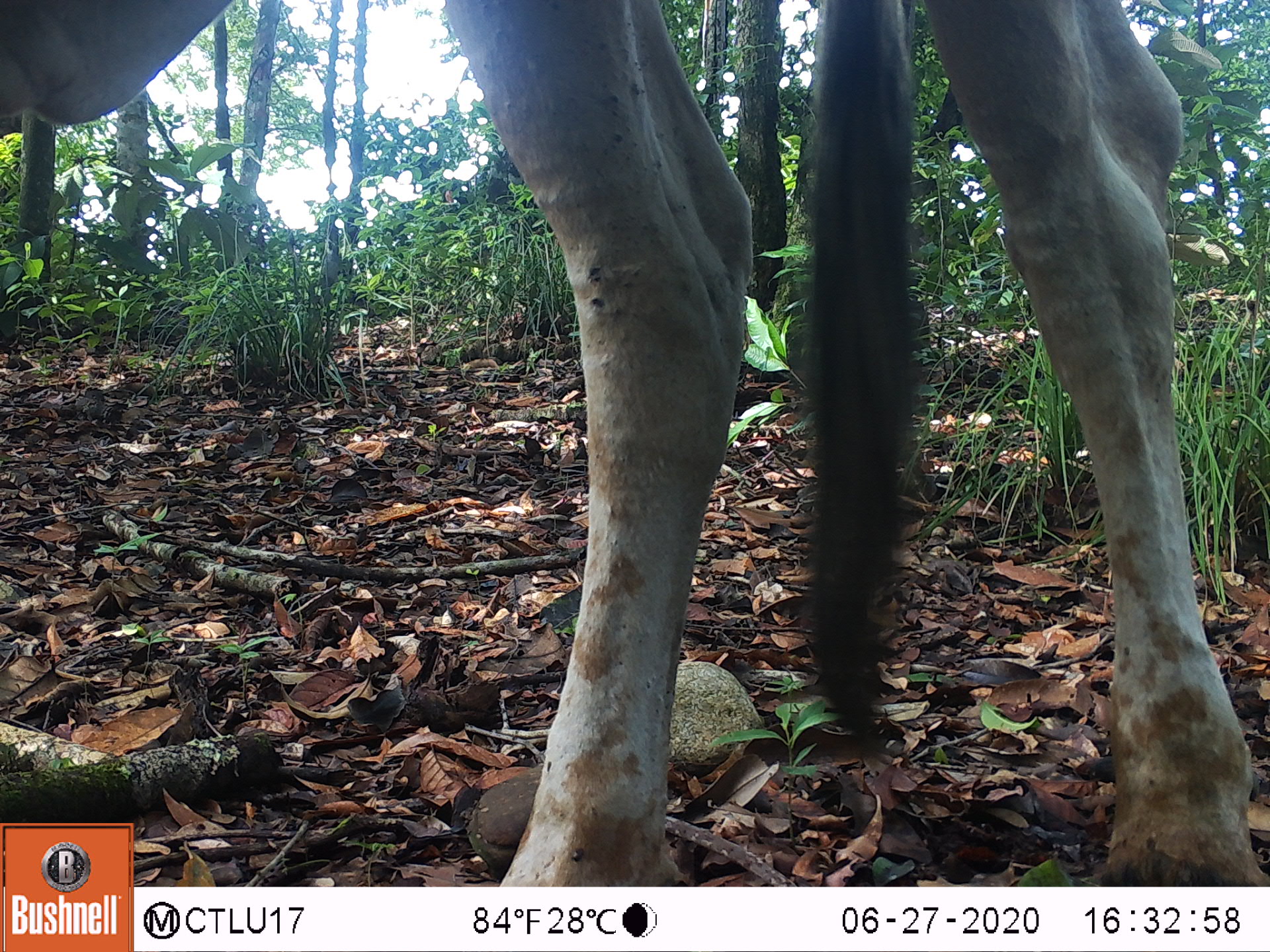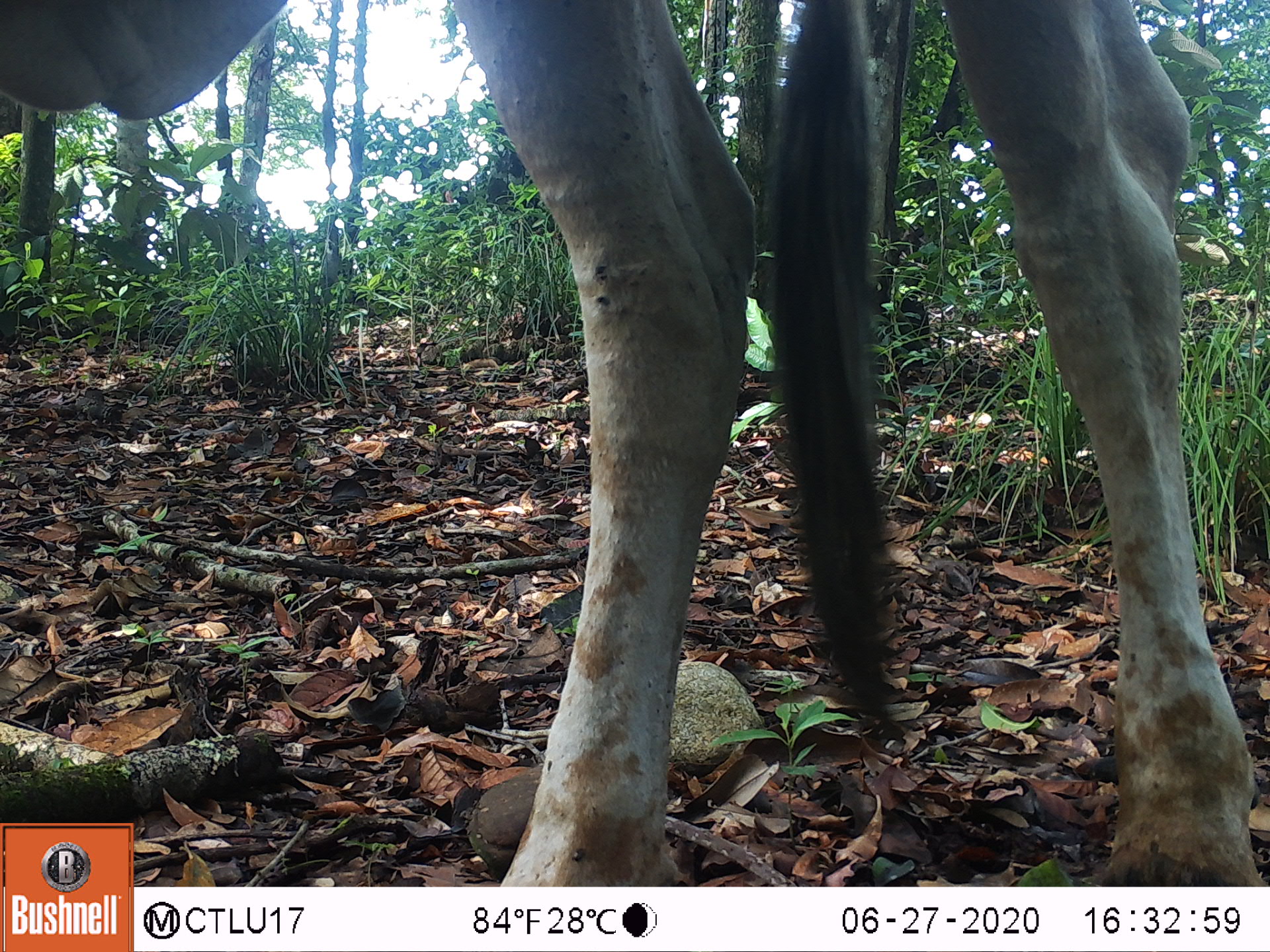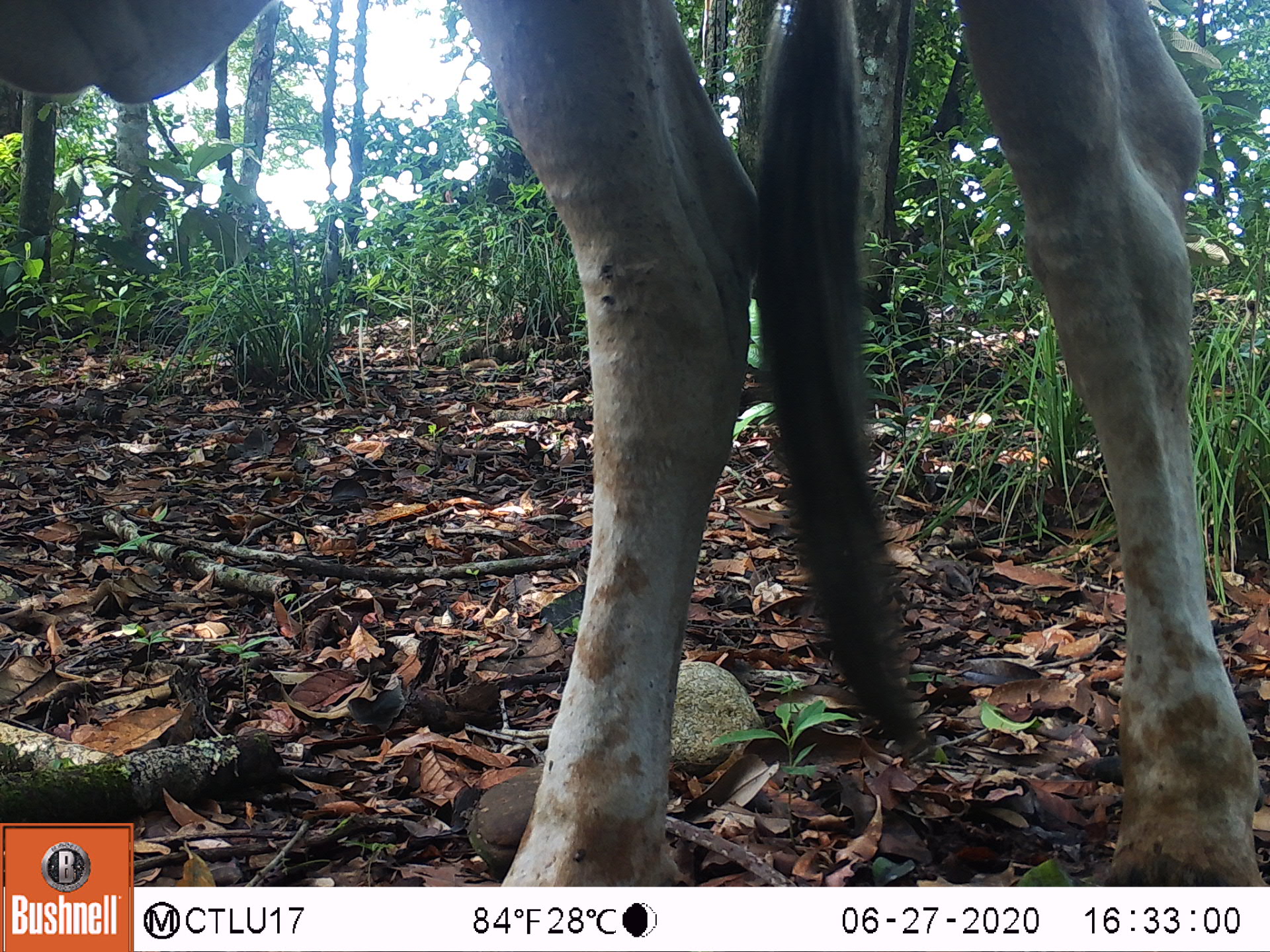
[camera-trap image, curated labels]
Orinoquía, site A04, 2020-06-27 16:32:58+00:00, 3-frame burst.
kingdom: Animalia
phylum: Chordata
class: Mammalia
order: Artiodactyla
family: Bovidae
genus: Bos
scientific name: Bos taurus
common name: cow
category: cattle